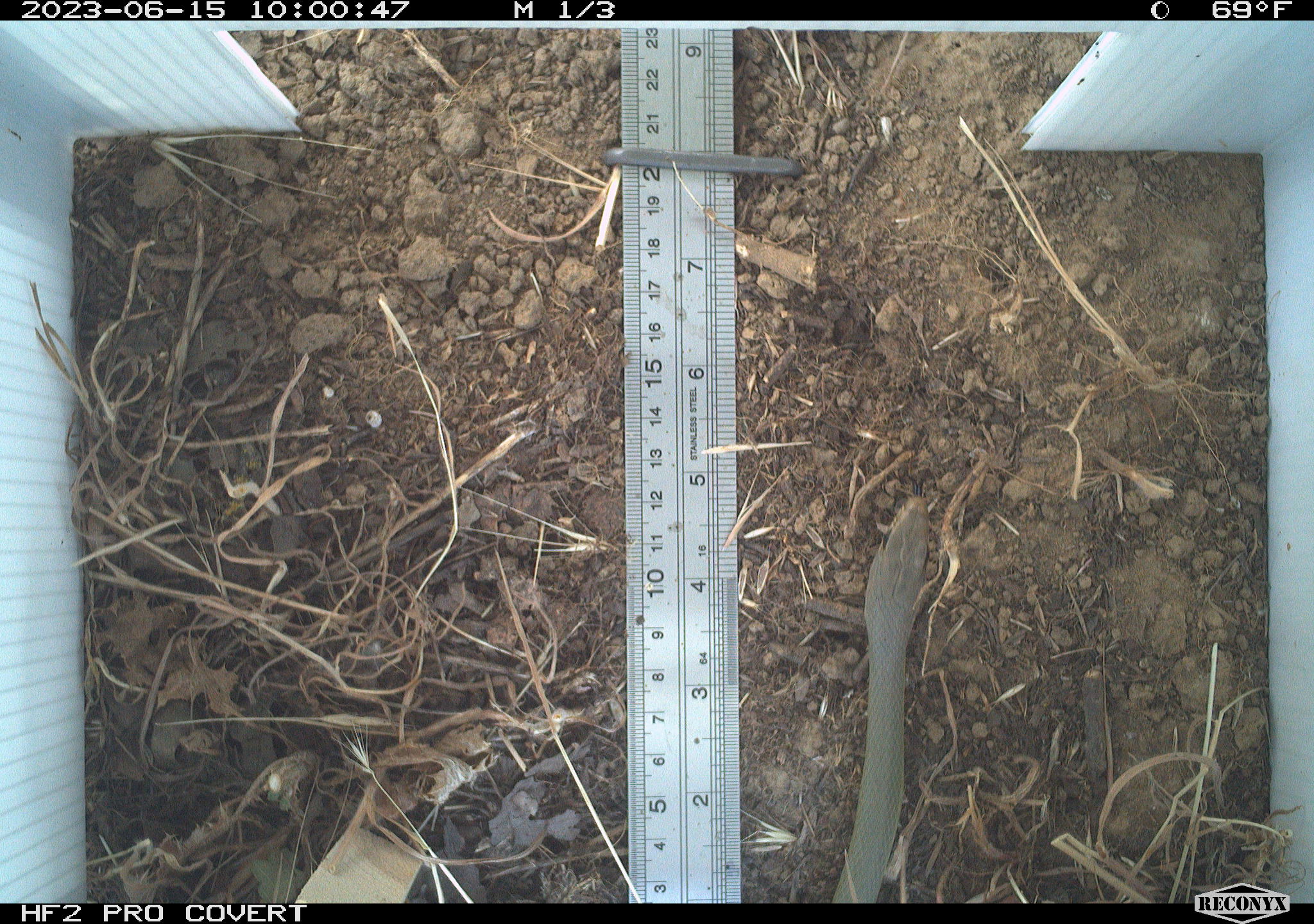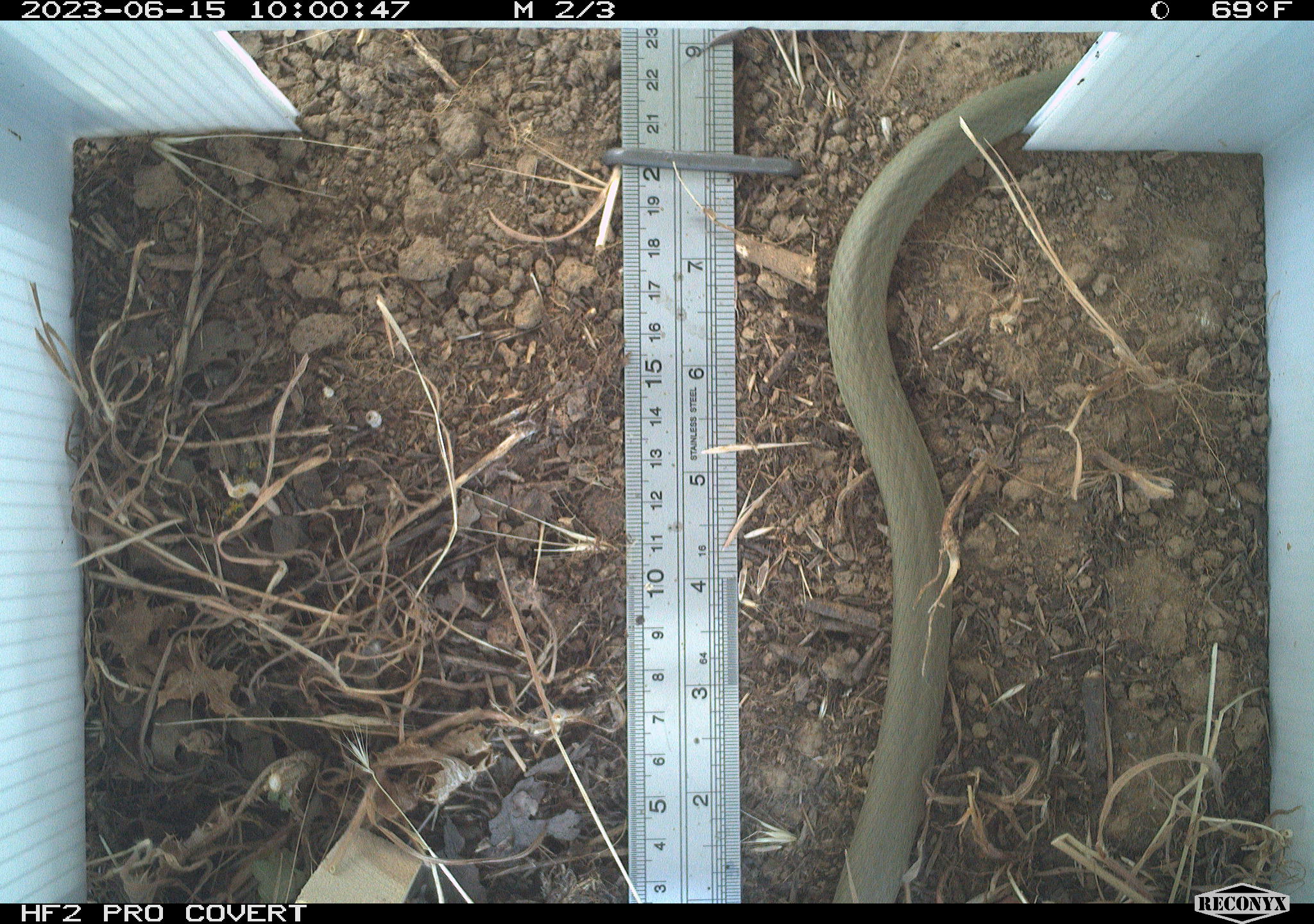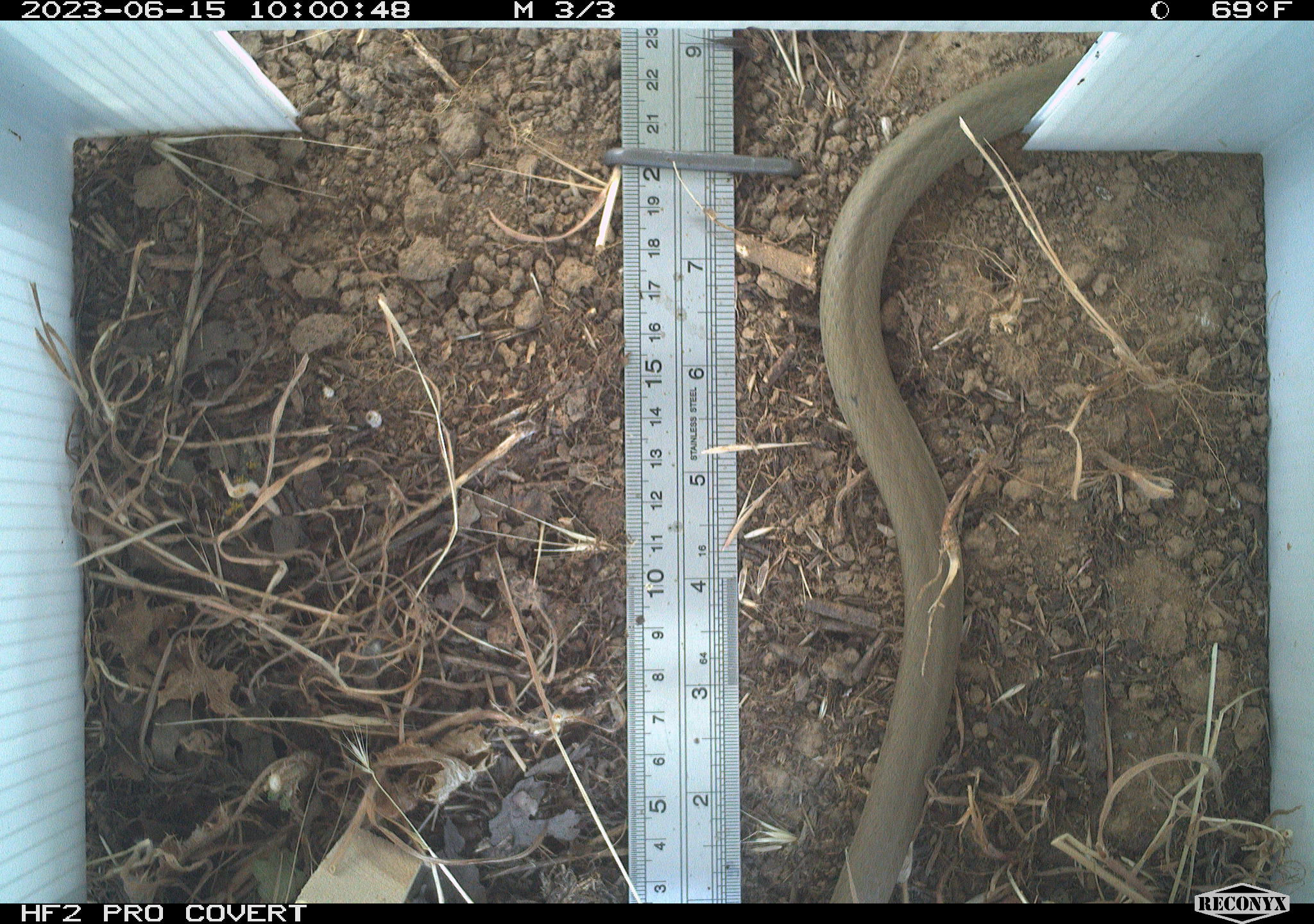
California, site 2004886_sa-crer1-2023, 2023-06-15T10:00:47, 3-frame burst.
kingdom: Animalia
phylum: Chordata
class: Reptilia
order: Squamata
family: Colubridae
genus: Coluber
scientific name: Coluber constrictor mormon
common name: western yellow-bellied racer